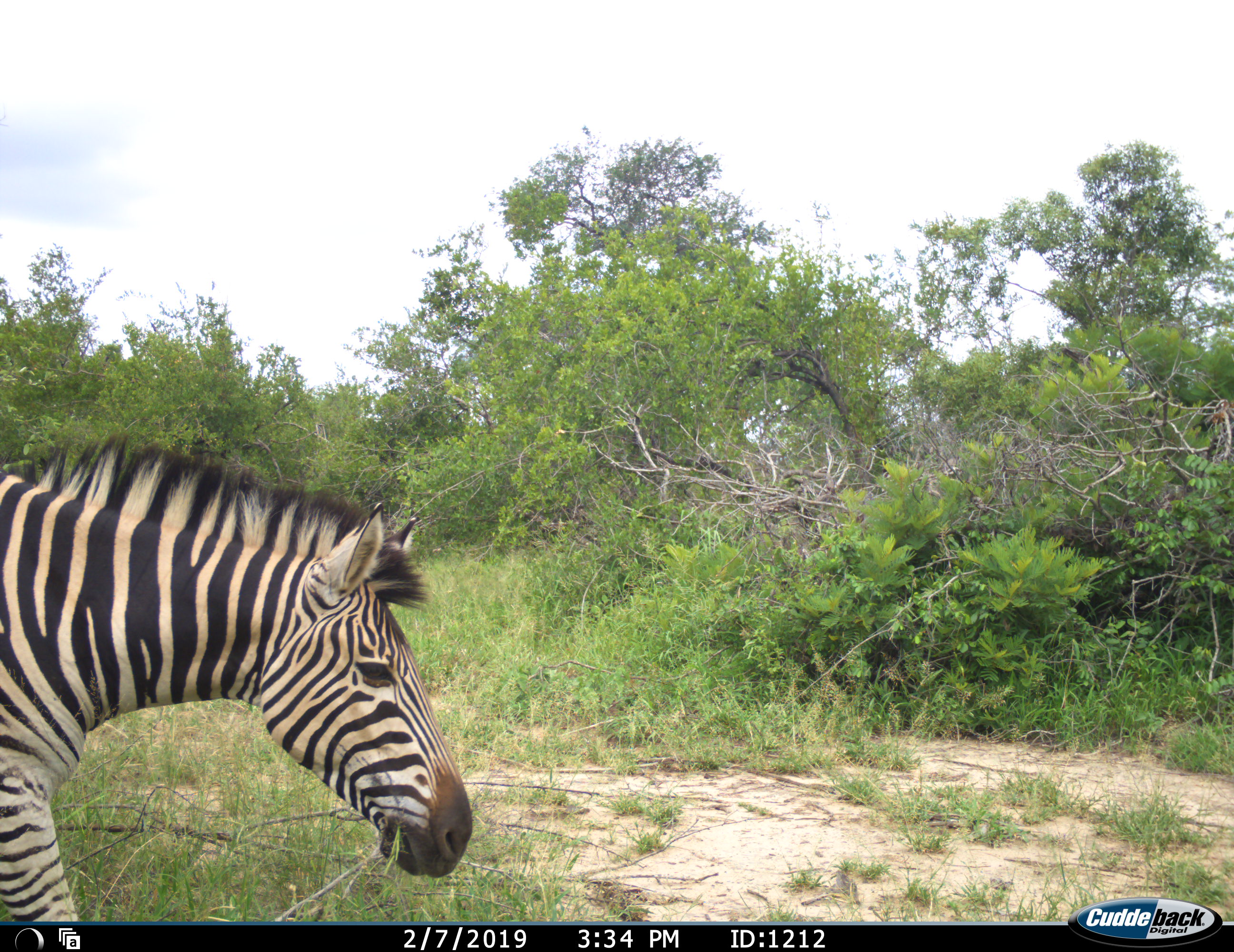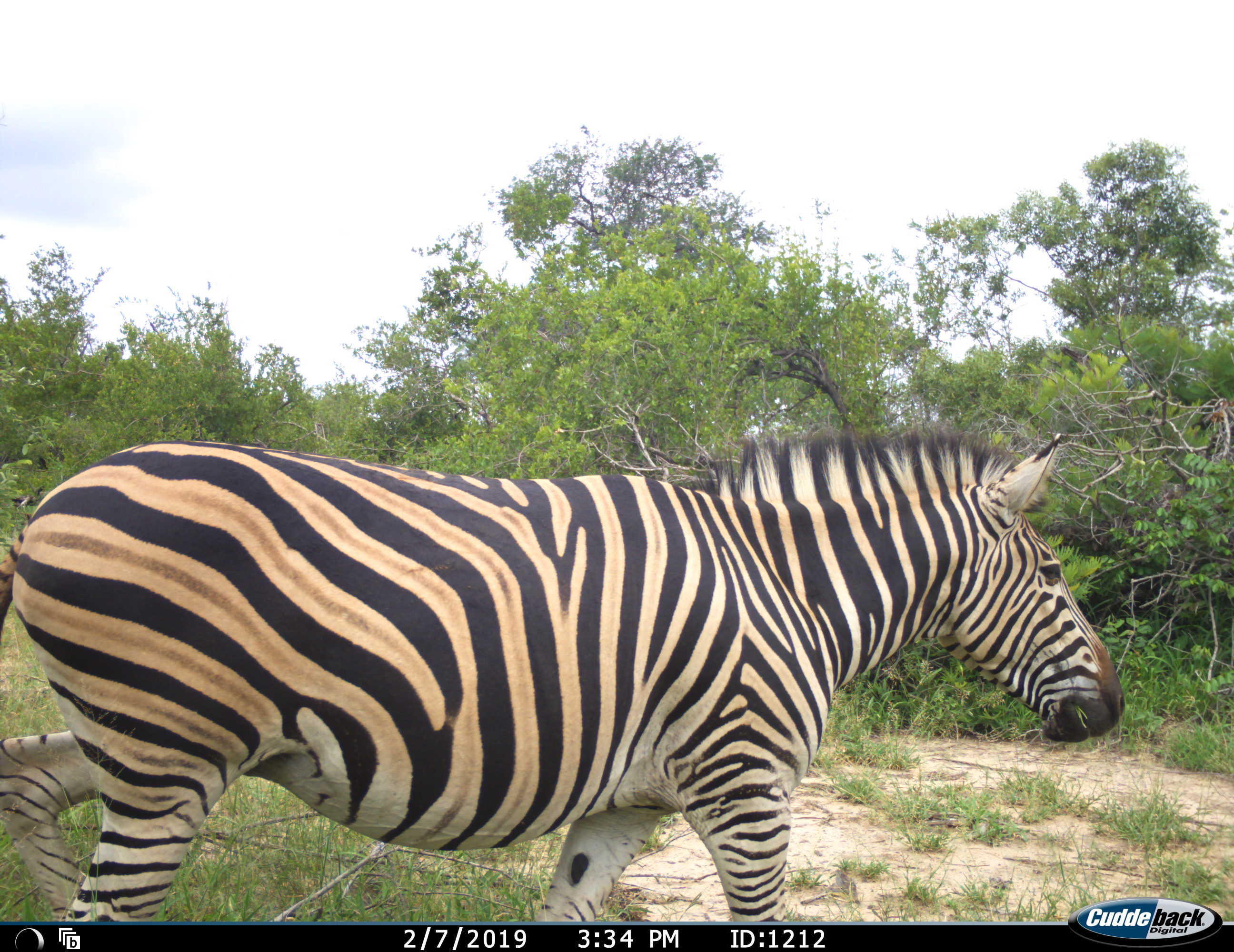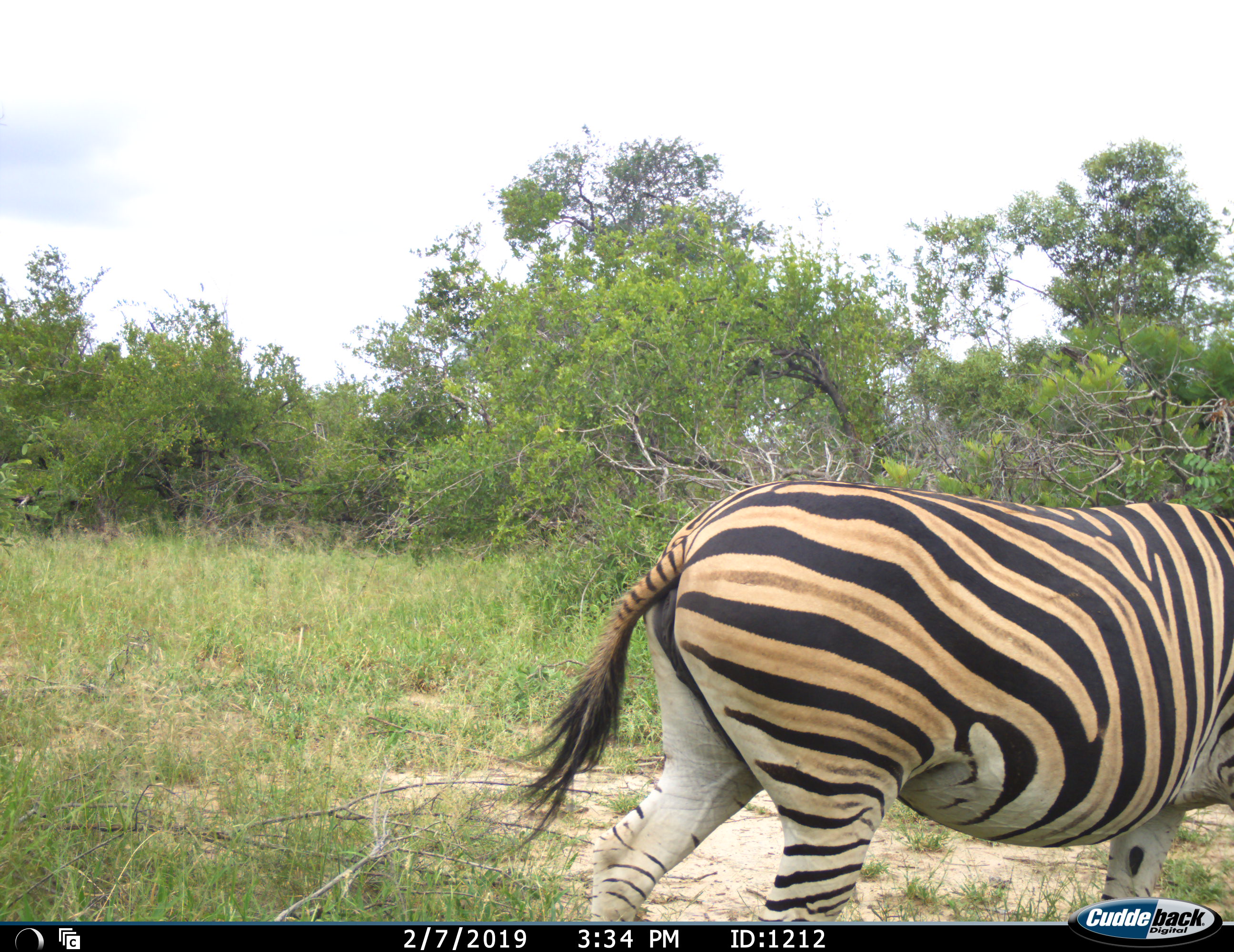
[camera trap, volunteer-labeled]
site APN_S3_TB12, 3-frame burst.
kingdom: Animalia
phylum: Chordata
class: Mammalia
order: Perissodactyla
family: Equidae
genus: Equus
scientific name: Equus quagga burchellii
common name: burchell's zebra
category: zebraburchells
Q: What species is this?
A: Zebraburchells (burchell's zebra) (Equus quagga burchellii).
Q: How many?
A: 1.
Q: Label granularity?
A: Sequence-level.